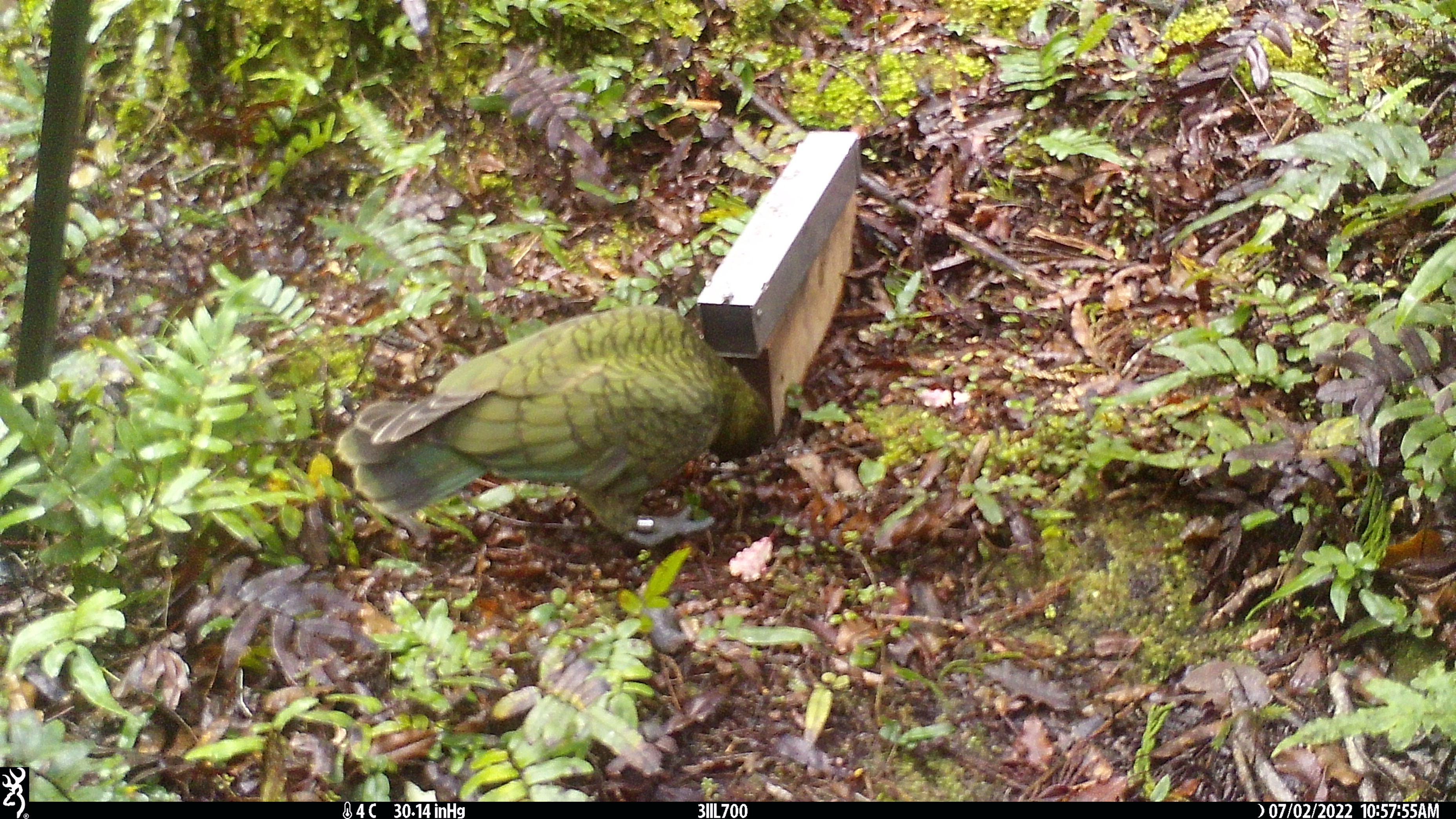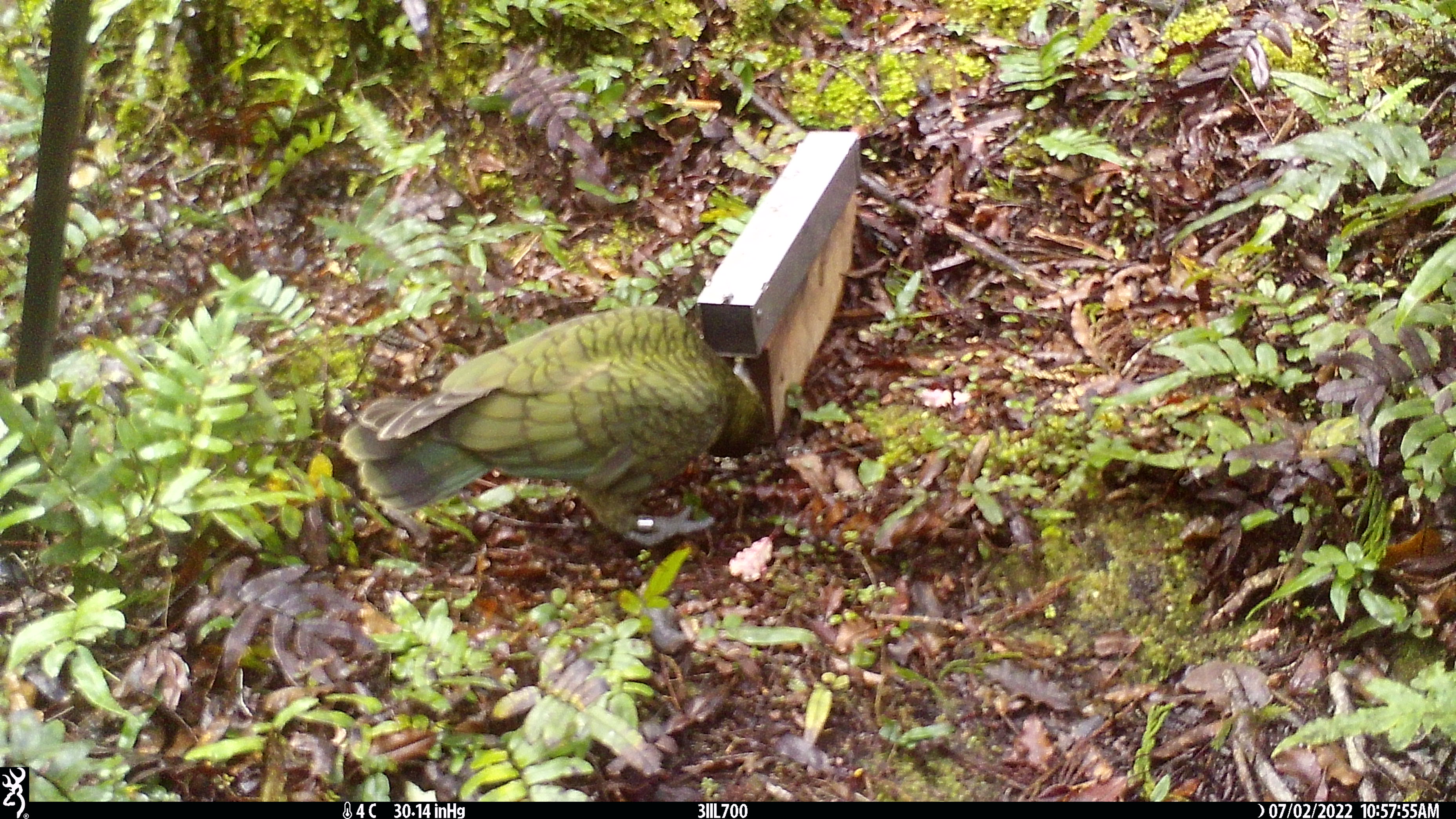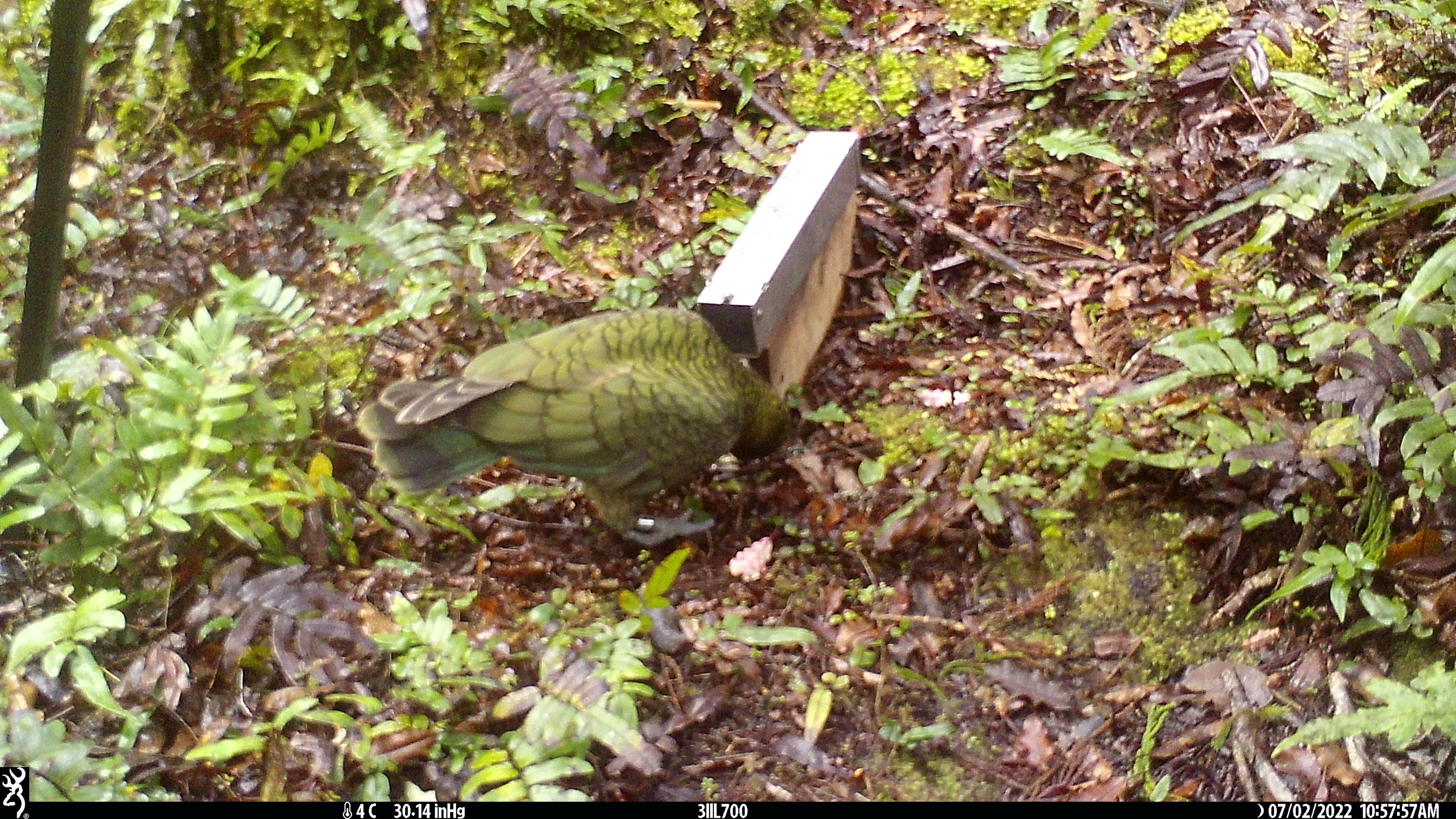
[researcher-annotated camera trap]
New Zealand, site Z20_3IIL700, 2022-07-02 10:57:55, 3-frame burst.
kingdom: Animalia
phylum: Chordata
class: Aves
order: Psittaciformes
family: Strigopidae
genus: Nestor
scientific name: Nestor notabilis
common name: kea